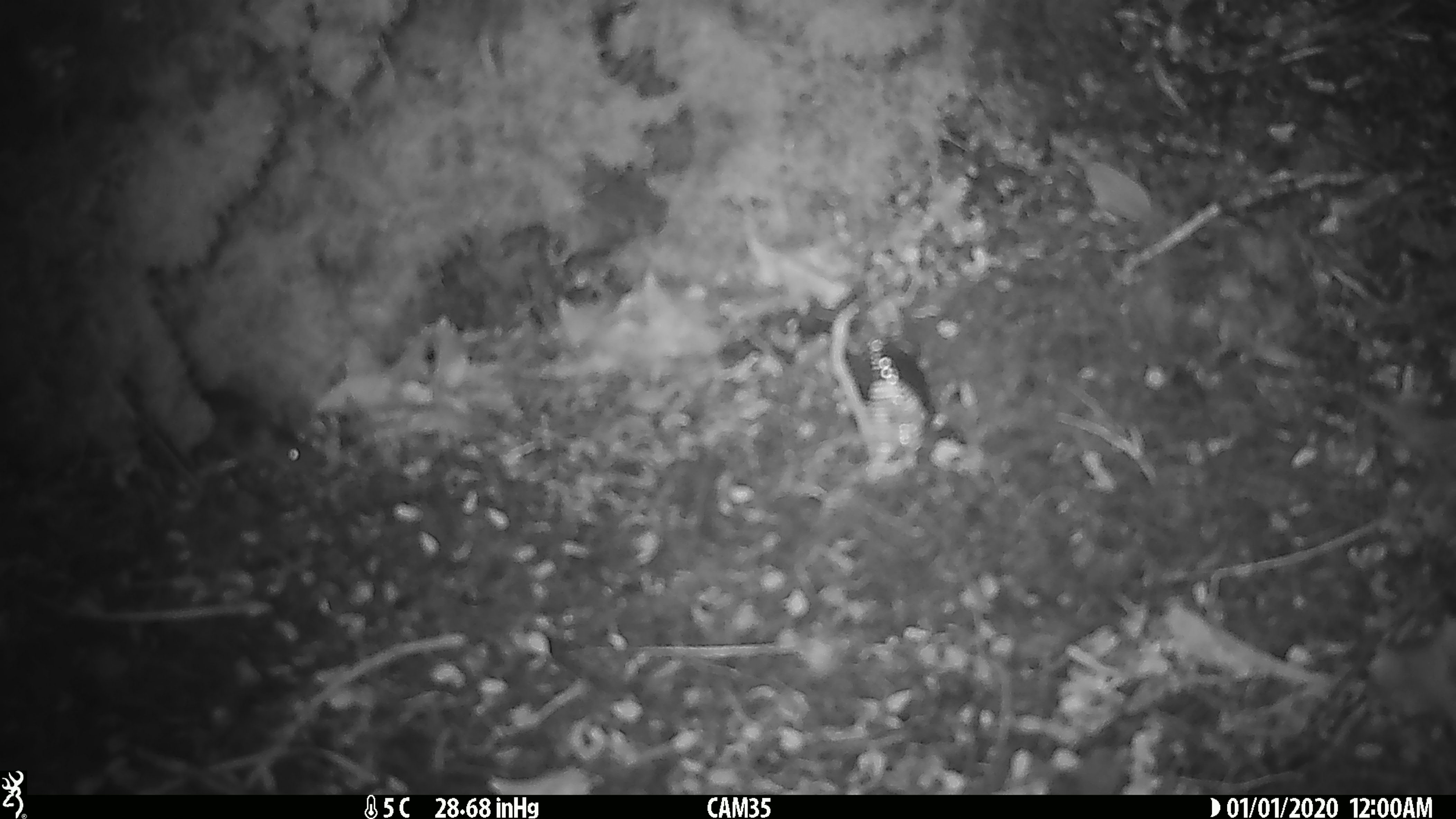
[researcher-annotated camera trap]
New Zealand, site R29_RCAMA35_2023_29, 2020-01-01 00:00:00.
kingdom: Animalia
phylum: Chordata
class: Mammalia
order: Rodentia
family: Muridae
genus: Mus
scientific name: Mus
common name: mouse